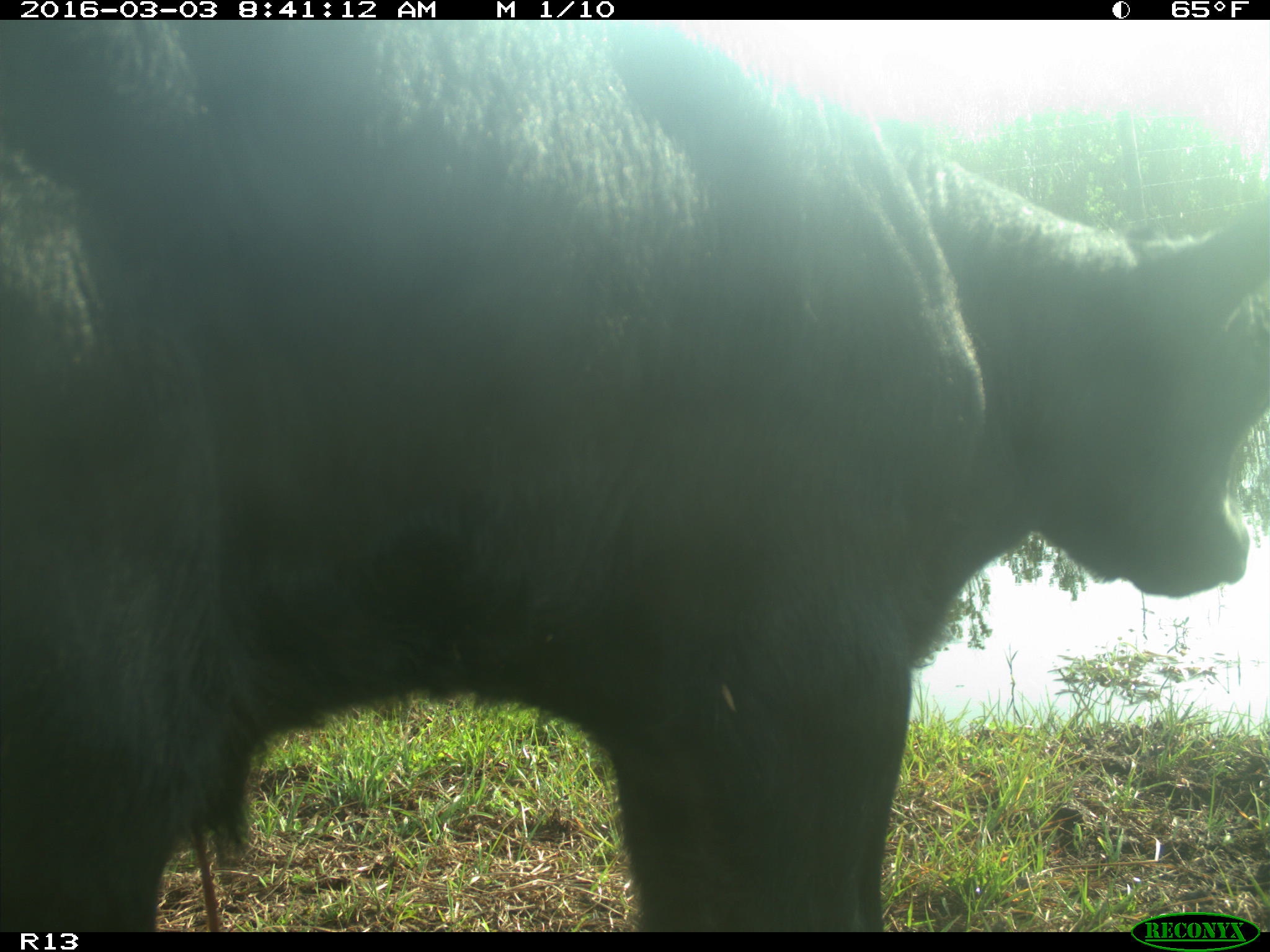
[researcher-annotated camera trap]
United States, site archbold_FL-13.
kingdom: Animalia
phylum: Chordata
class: Mammalia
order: Artiodactyla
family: Bovidae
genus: Bos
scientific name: Bos taurus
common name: domestic cow